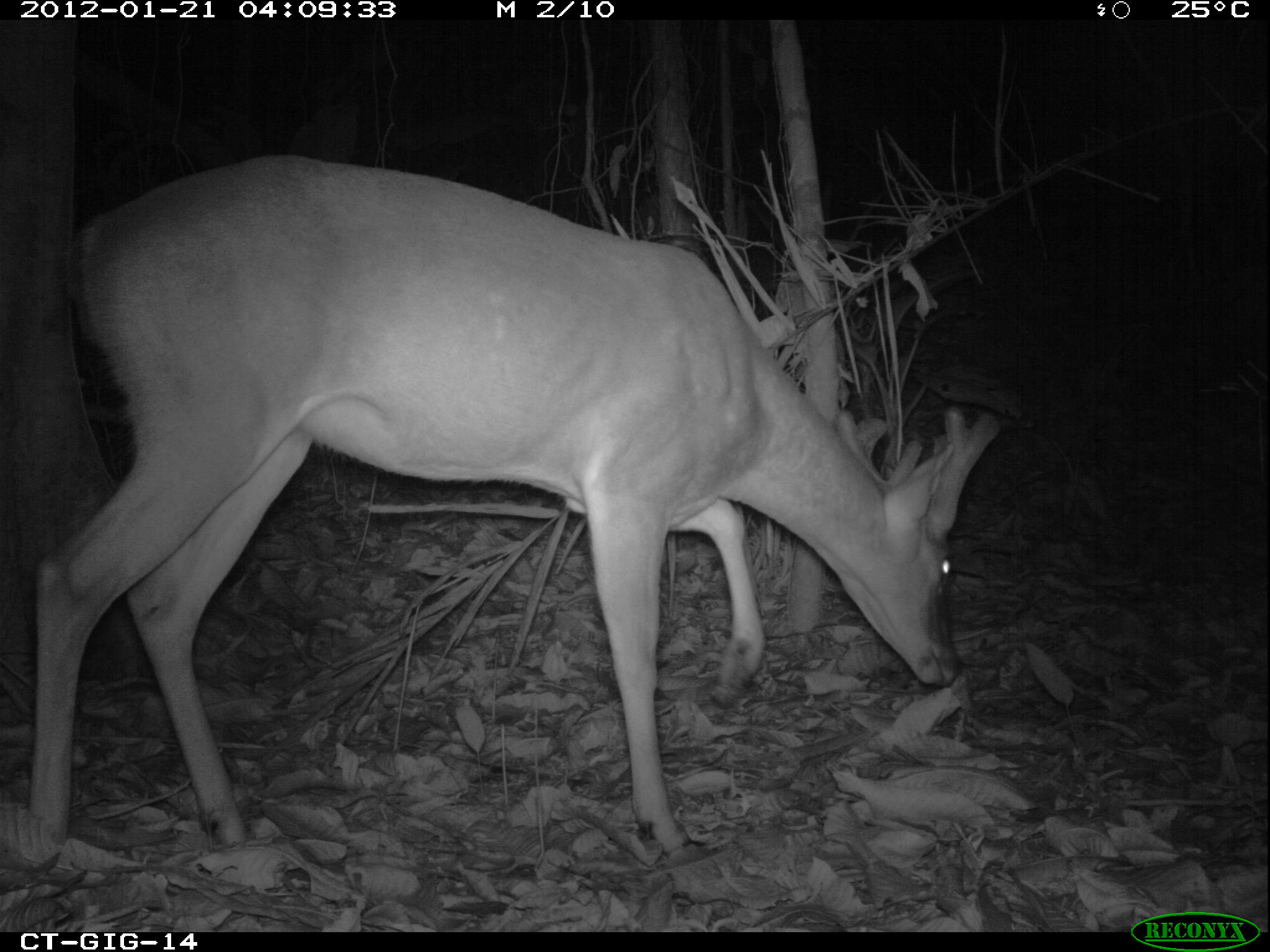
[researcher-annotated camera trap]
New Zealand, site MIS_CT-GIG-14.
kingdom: Animalia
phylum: Chordata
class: Mammalia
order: Artiodactyla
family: Cervidae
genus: Odocoileus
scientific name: Odocoileus virginianus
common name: white-tailed deer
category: white tailed deer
White tailed deer (white-tailed deer) (Odocoileus virginianus).